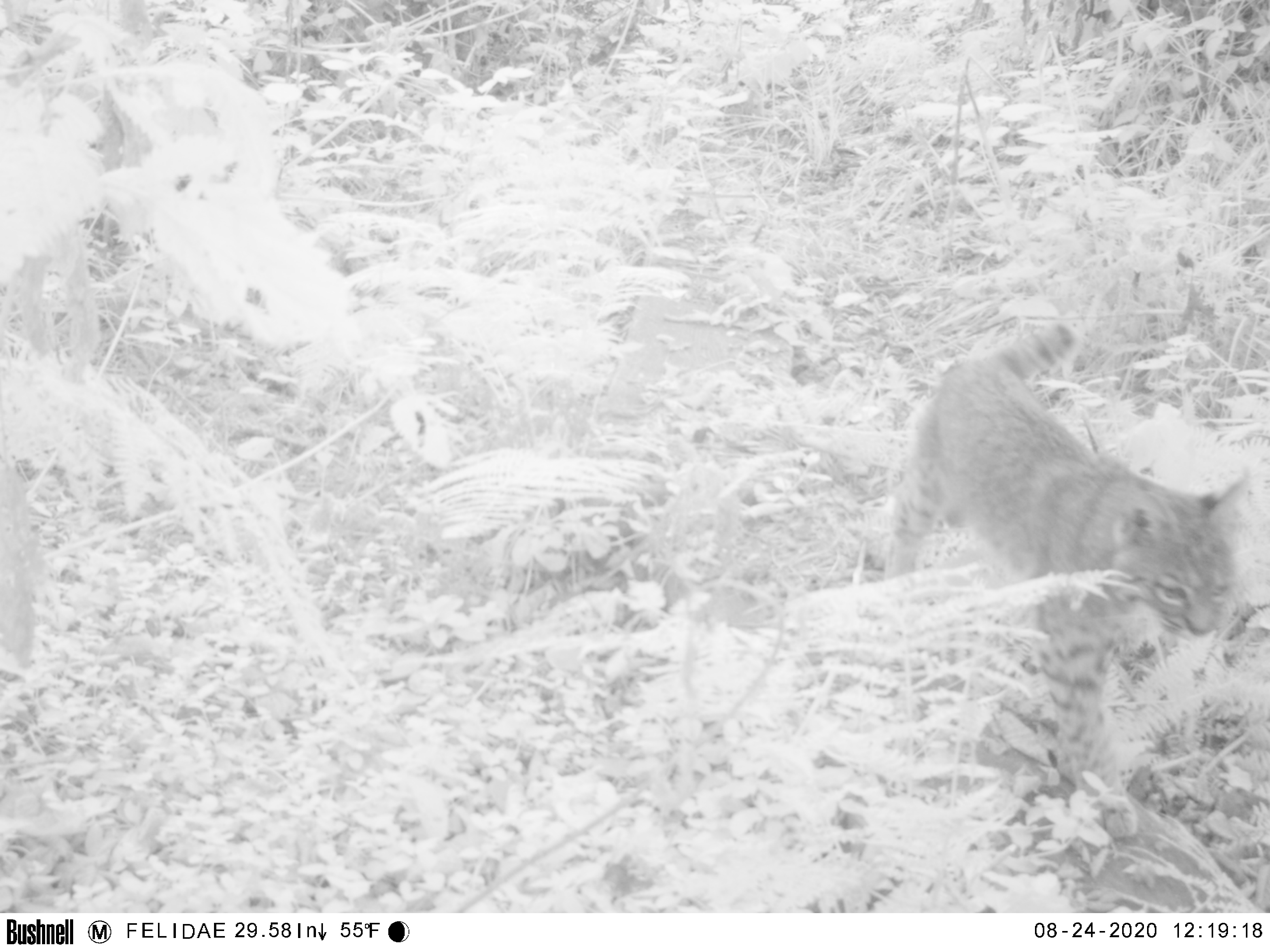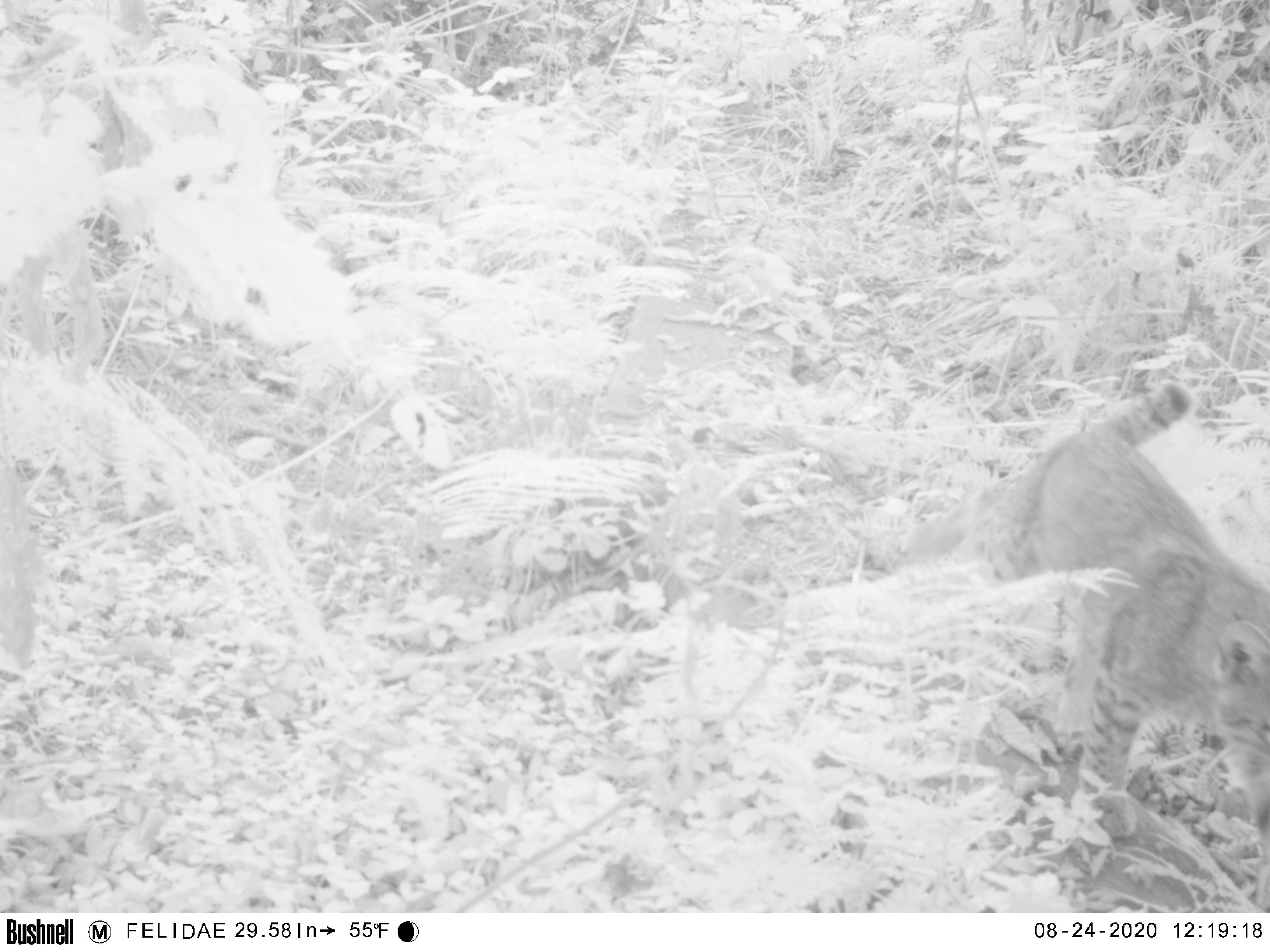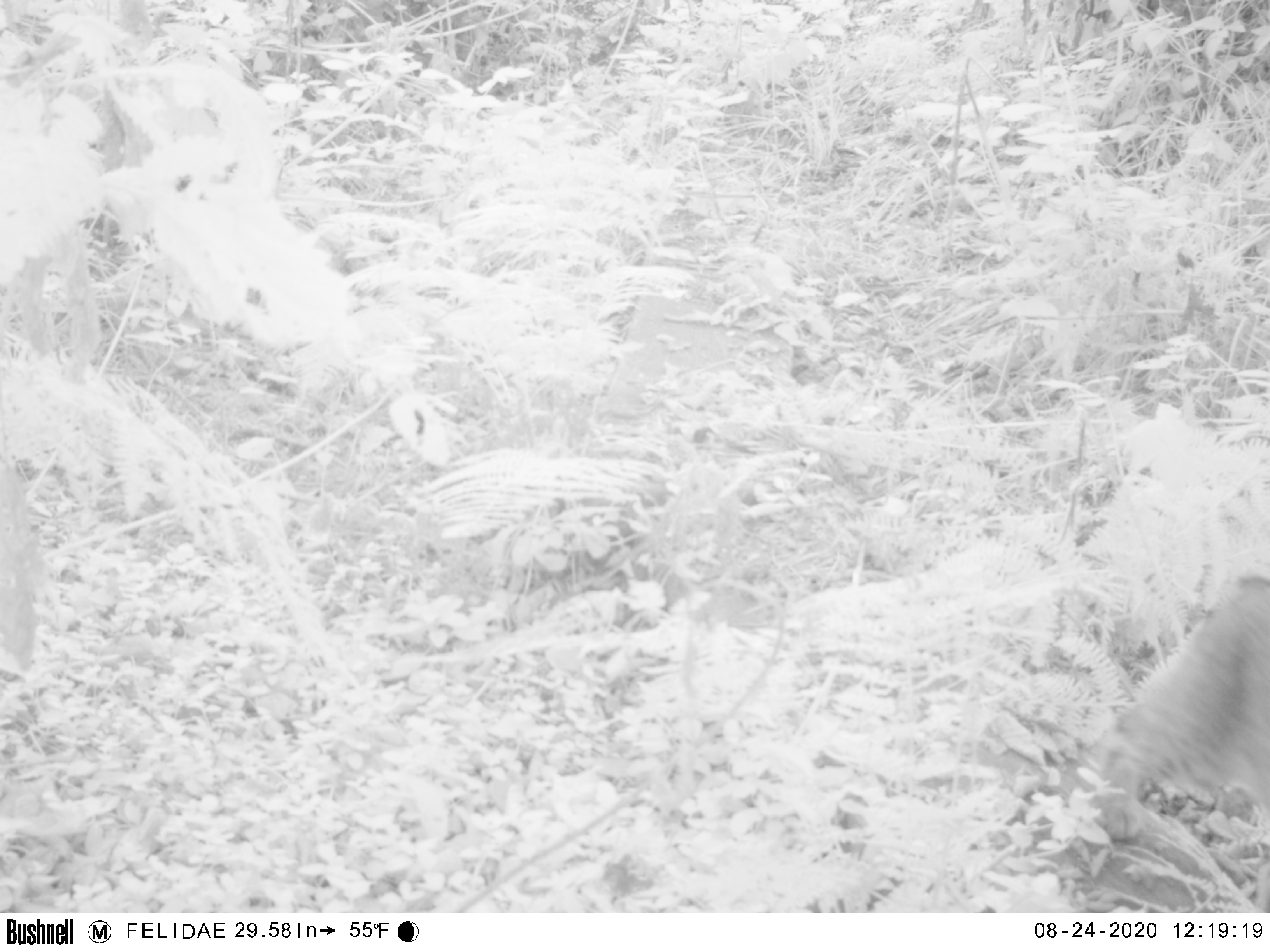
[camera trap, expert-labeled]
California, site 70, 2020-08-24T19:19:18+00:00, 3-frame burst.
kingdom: Animalia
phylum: Chordata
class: Mammalia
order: Carnivora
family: Felidae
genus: Lynx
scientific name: Lynx rufus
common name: bobcat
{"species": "bobcat (Lynx rufus)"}